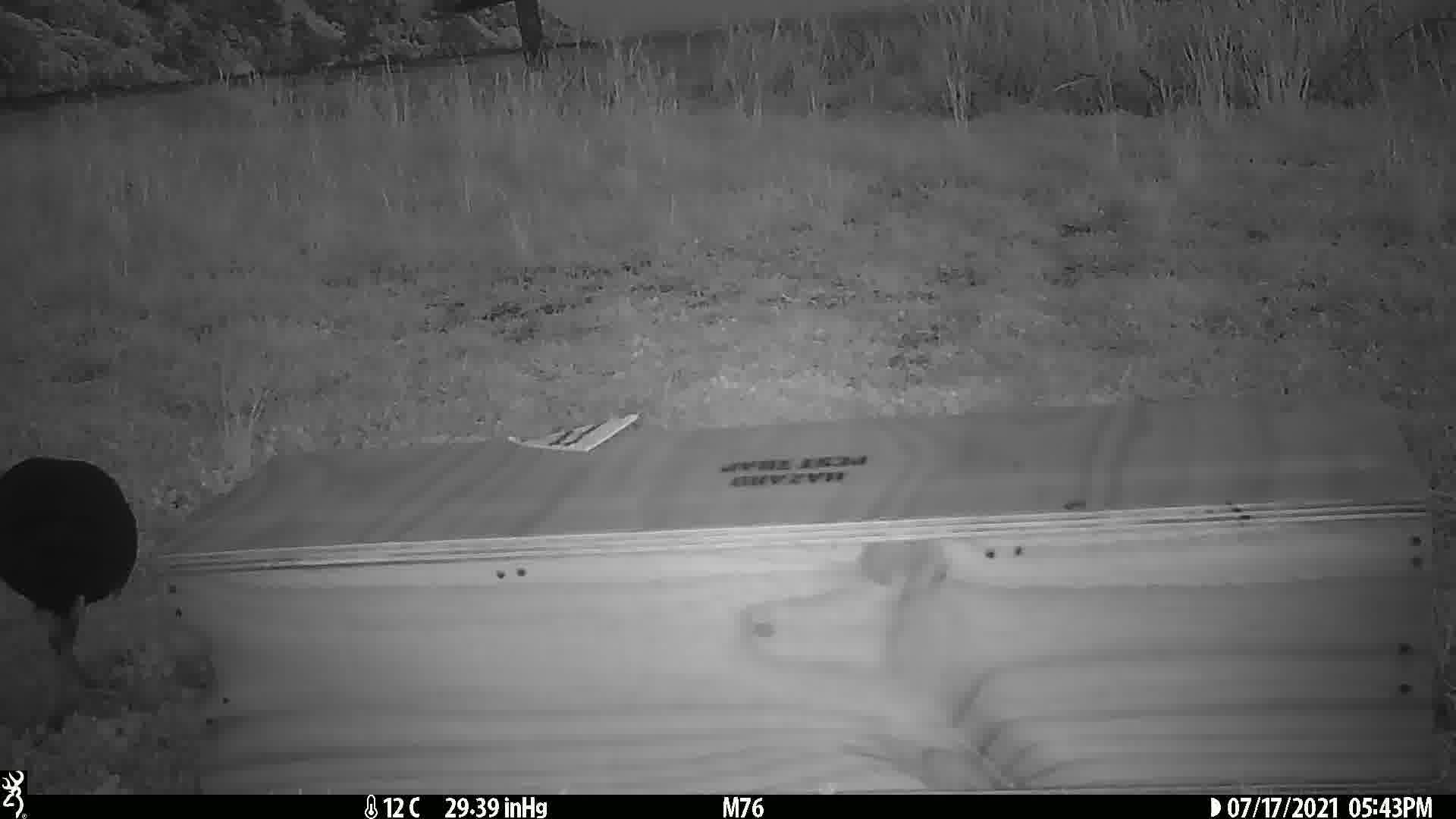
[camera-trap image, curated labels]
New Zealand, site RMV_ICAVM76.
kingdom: Animalia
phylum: Chordata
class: Aves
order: Gruiformes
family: Rallidae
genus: Porphyrio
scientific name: Porphyrio melanotus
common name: australasian swamphen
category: pukeko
Pukeko (australasian swamphen) (Porphyrio melanotus).